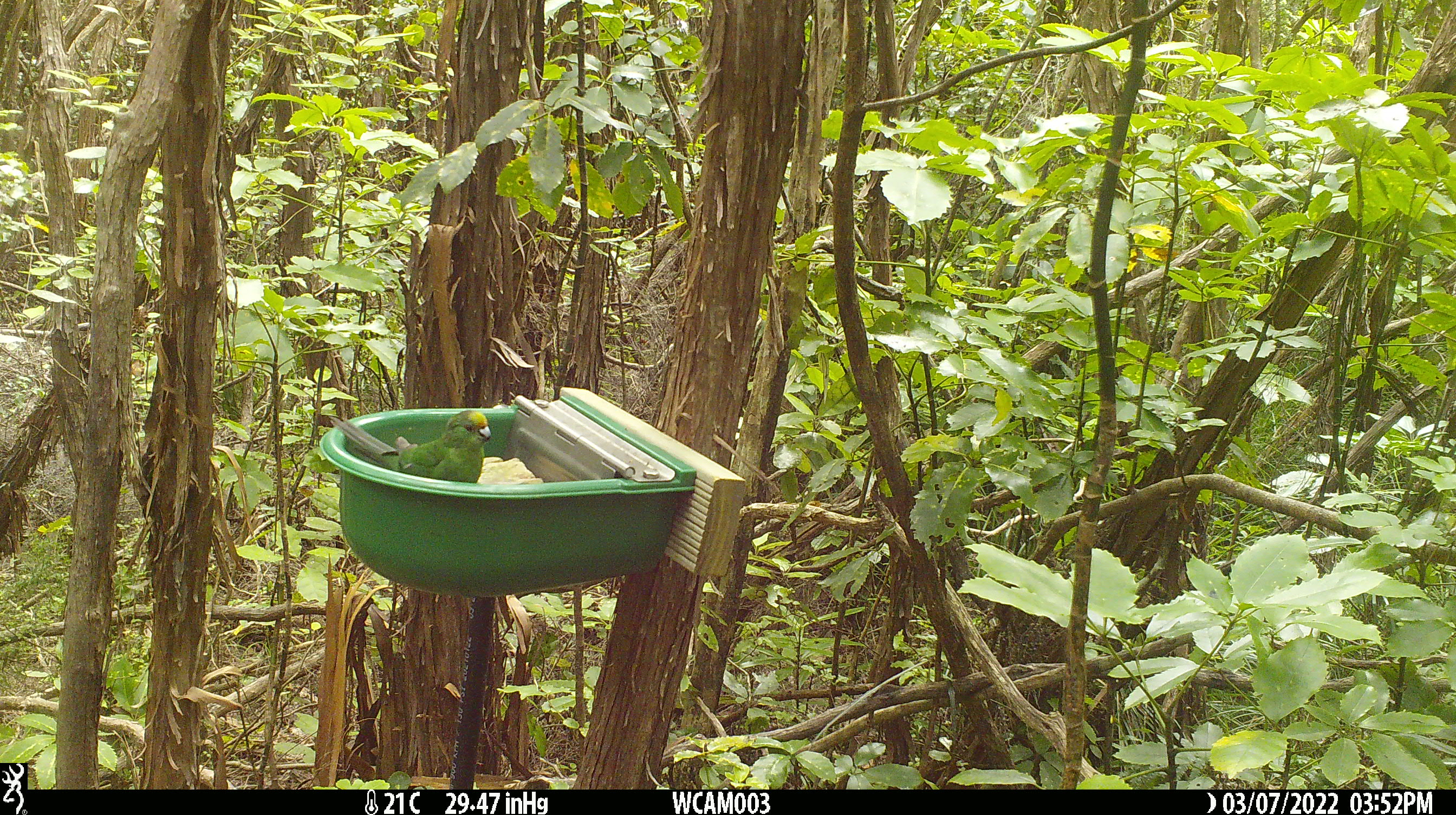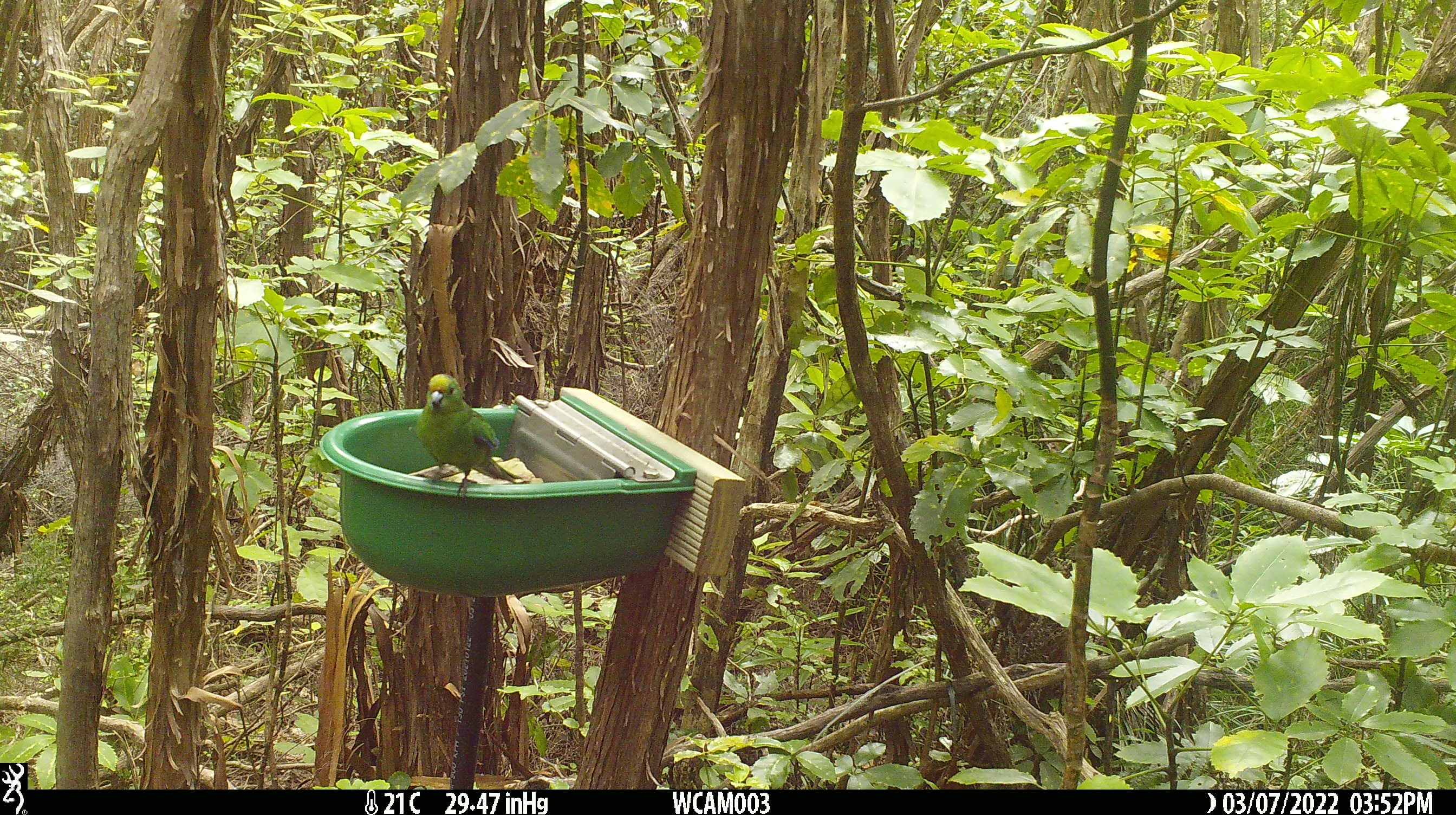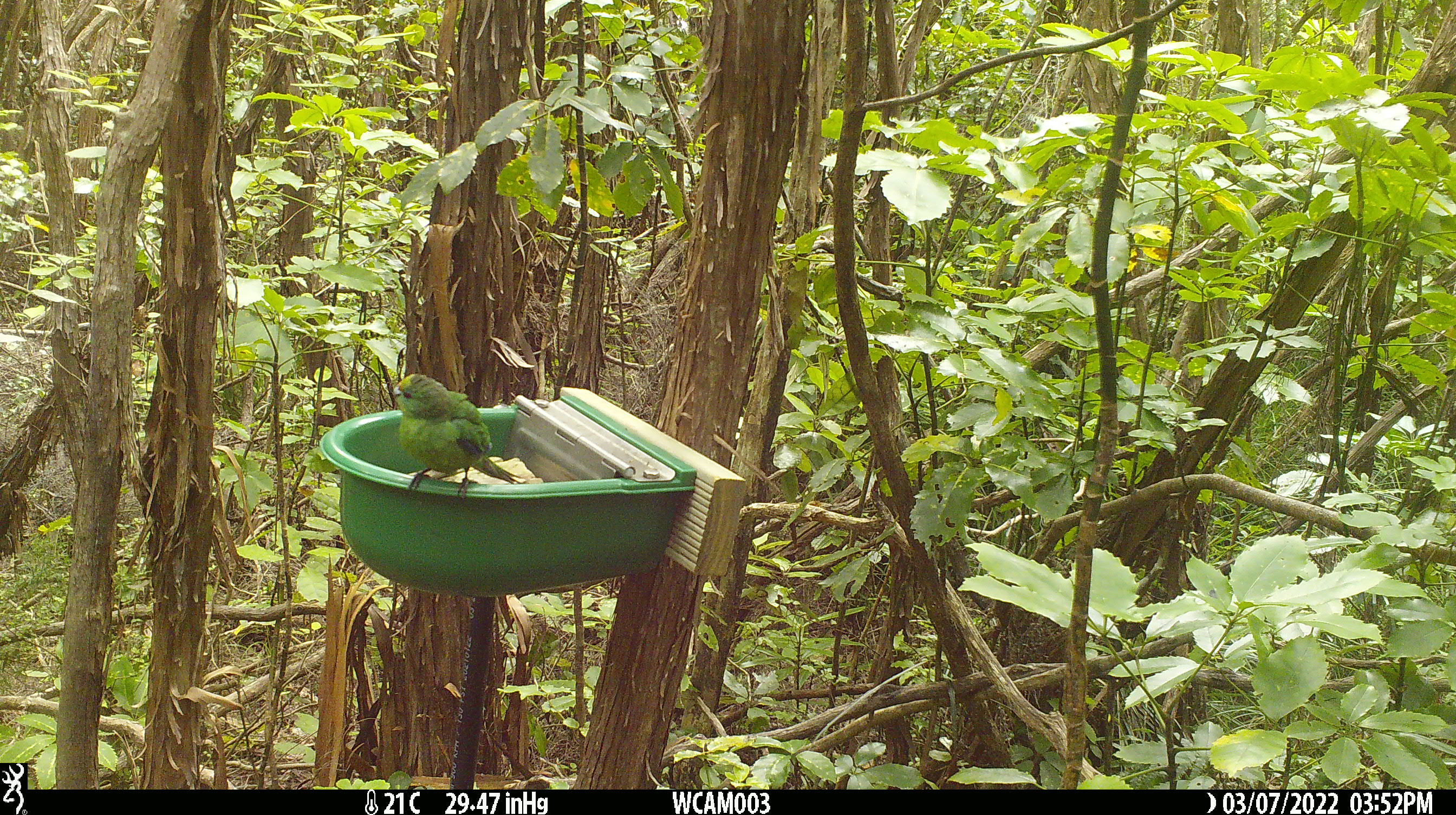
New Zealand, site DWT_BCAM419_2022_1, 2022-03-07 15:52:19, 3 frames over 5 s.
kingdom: Animalia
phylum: Chordata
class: Aves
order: Psittaciformes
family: Psittaculidae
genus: Cyanoramphus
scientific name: Cyanoramphus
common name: parakeet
Parakeet (Cyanoramphus).